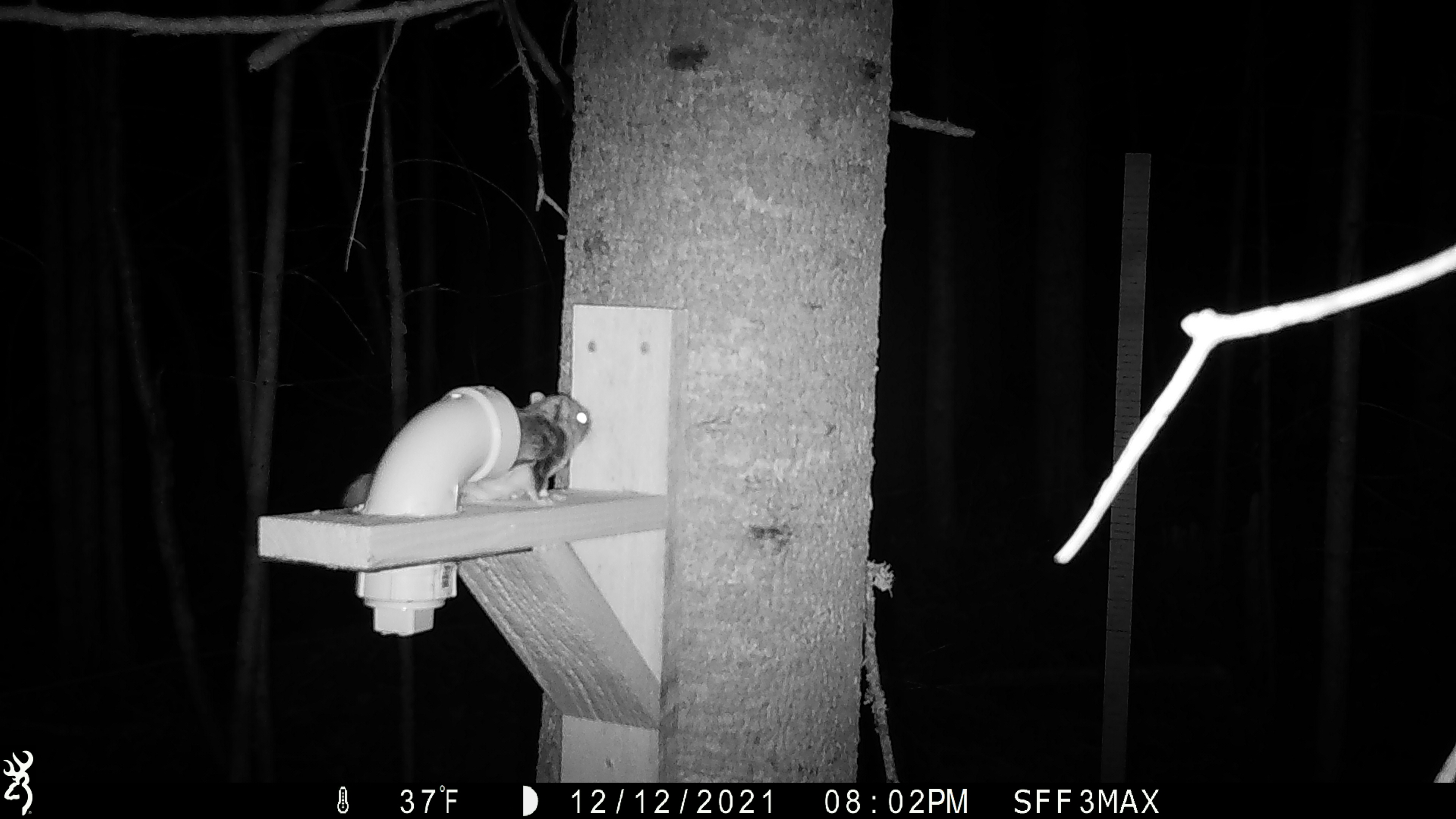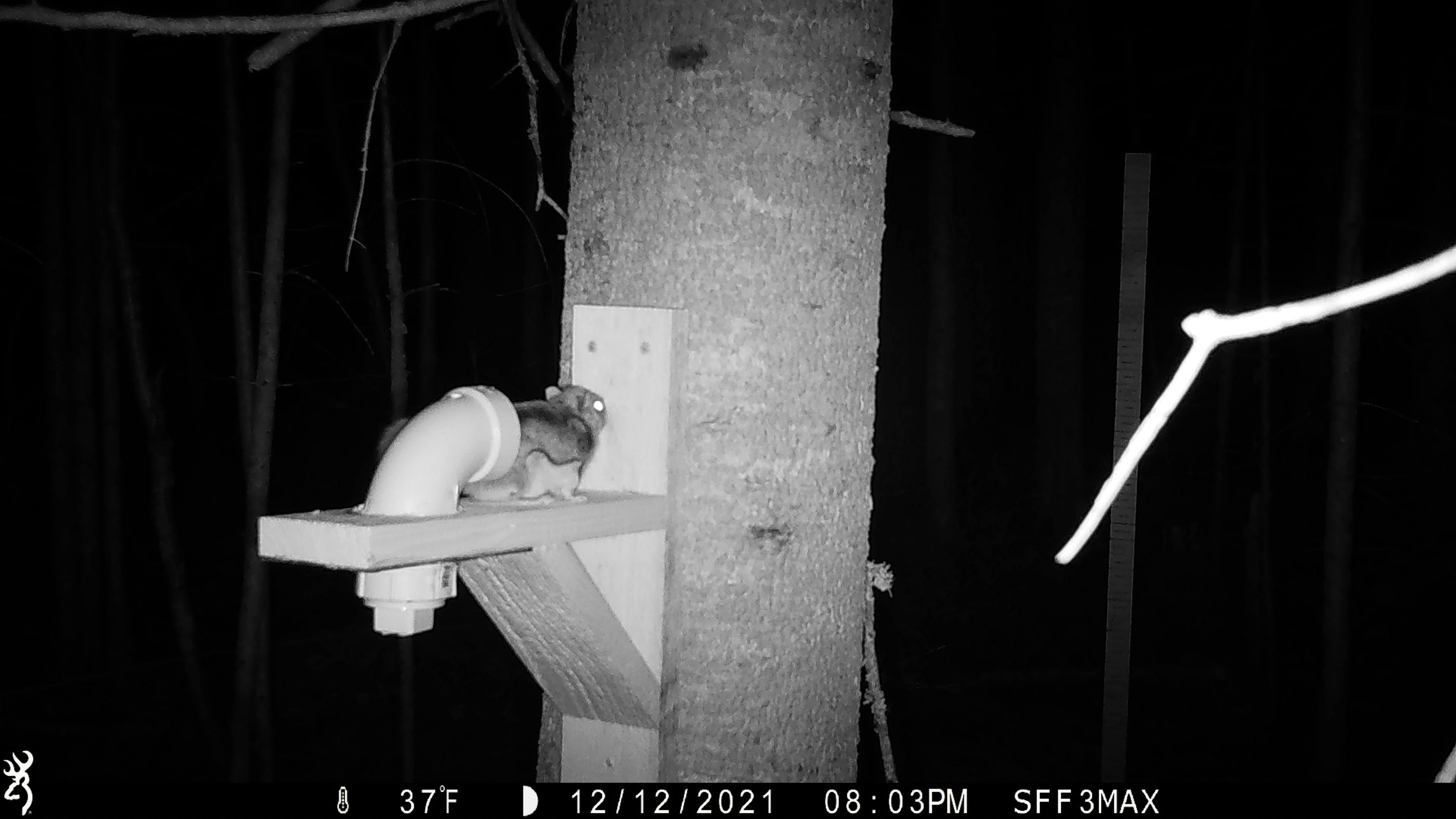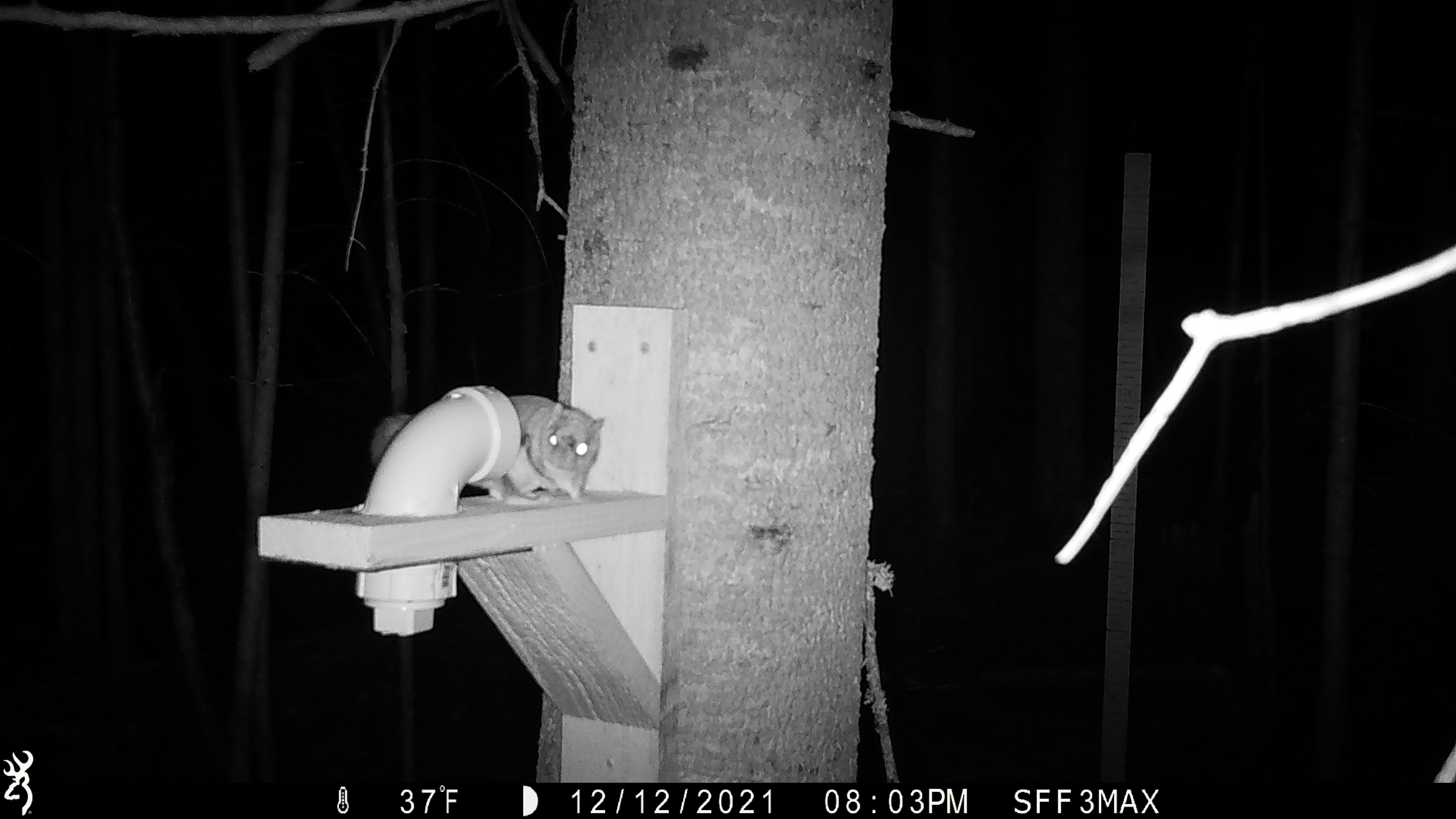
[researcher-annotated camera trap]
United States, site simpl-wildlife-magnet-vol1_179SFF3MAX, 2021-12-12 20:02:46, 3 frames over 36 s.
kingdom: Animalia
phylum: Chordata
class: Mammalia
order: Rodentia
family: Sciuridae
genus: Glaucomys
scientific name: Glaucomys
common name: flying squirrel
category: flying squirrel sp.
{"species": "flying squirrel sp. (flying squirrel) (Glaucomys)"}